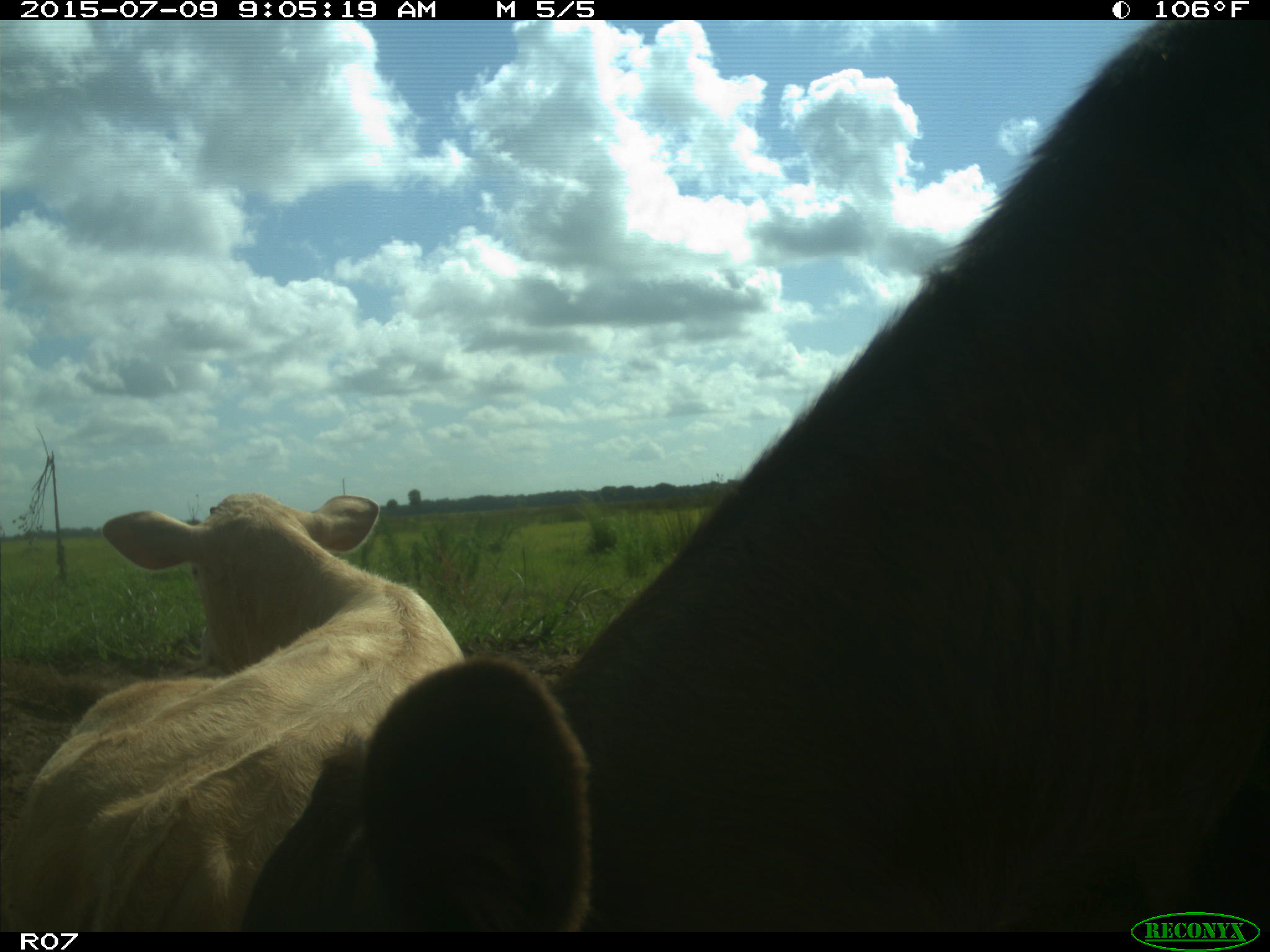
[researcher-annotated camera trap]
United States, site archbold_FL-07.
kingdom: Animalia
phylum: Chordata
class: Mammalia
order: Artiodactyla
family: Bovidae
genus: Bos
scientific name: Bos taurus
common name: domestic cow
Bos taurus (domestic cow).